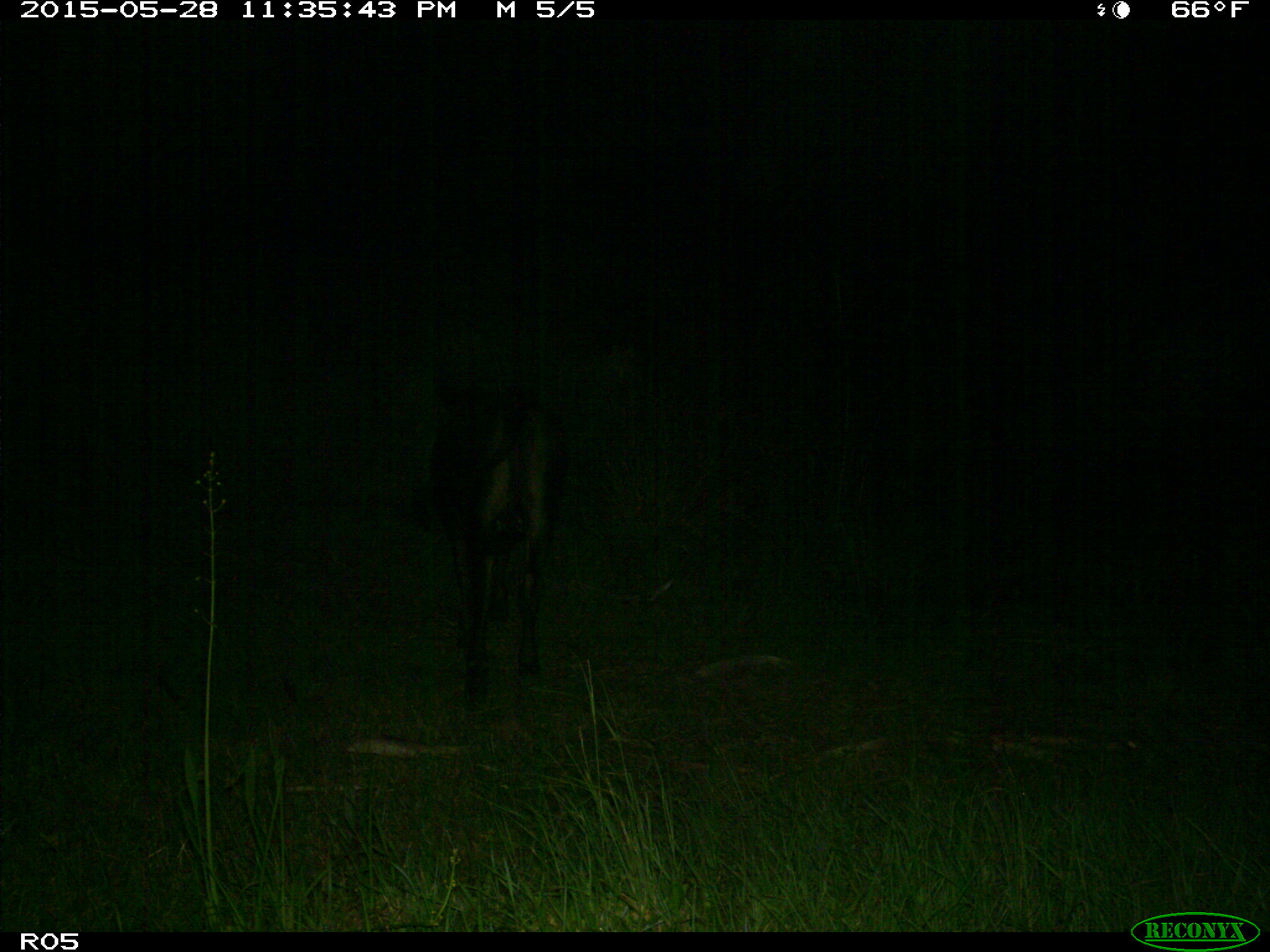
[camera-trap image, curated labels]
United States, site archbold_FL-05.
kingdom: Animalia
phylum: Chordata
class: Mammalia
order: Artiodactyla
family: Bovidae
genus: Bos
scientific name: Bos taurus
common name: domestic cow